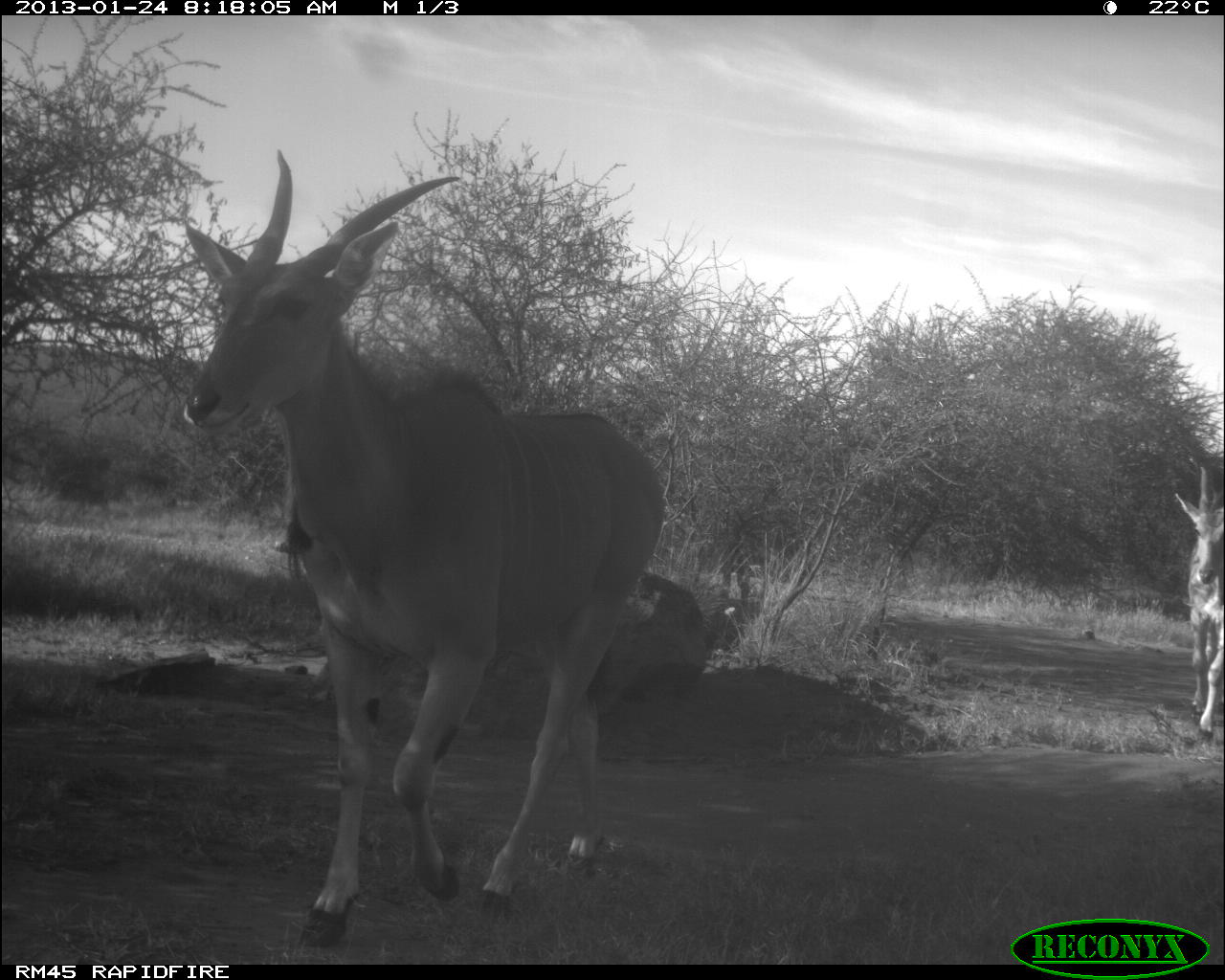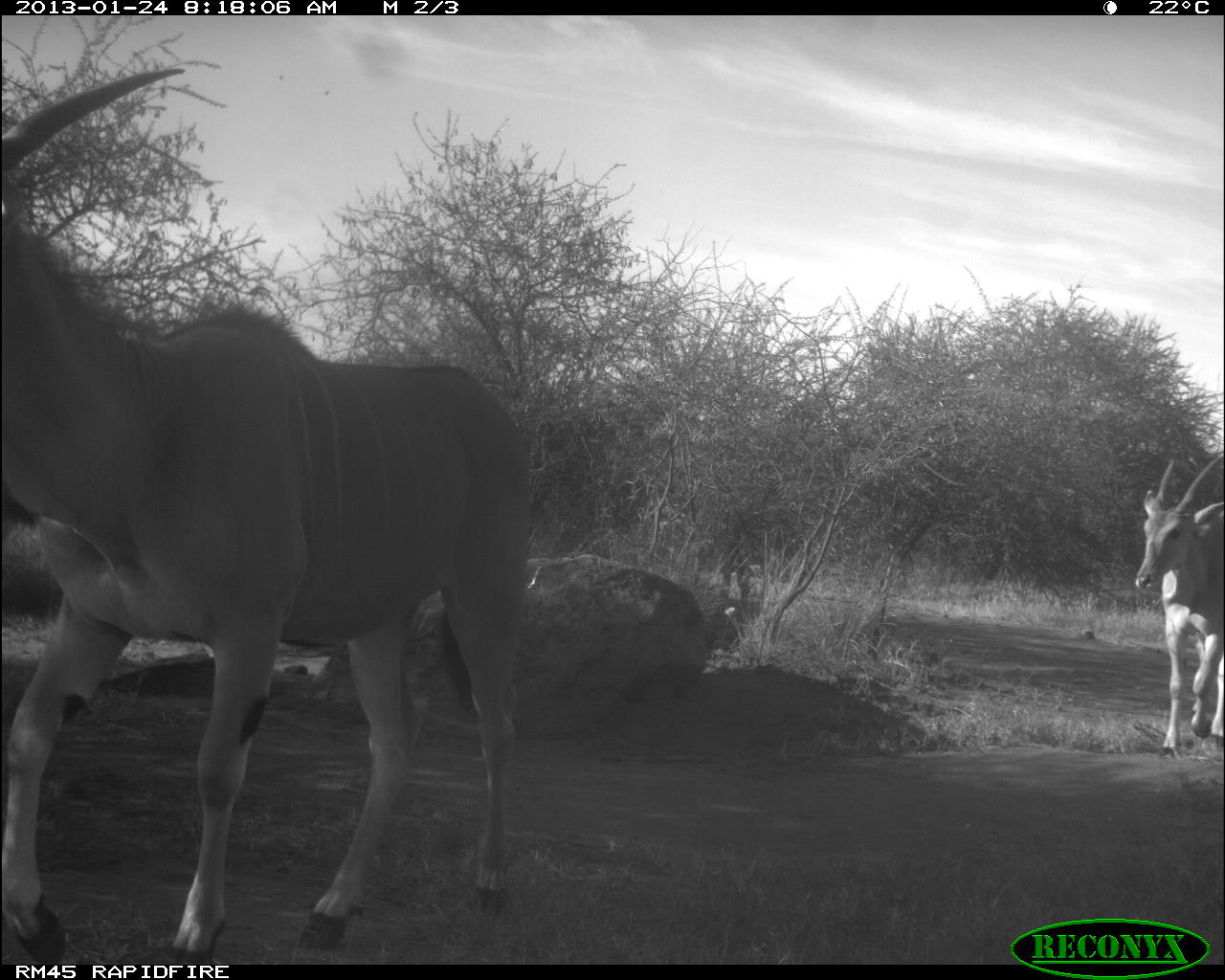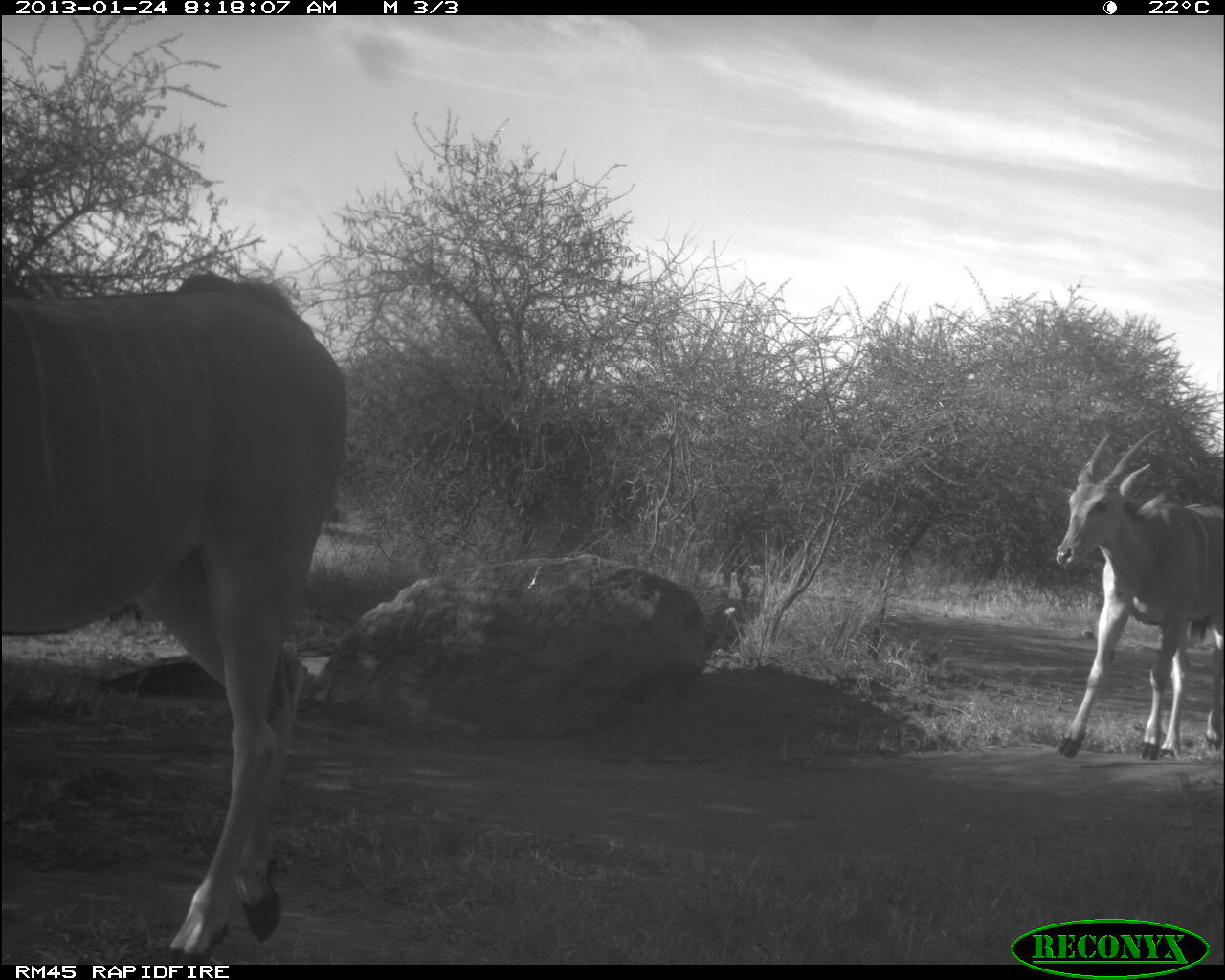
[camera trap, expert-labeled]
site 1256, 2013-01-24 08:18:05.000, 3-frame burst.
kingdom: Animalia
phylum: Chordata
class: Mammalia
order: Artiodactyla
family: Bovidae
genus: Tragelaphus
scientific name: Tragelaphus oryx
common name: eland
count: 2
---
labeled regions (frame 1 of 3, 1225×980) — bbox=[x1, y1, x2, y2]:
tragelaphus oryx: bbox=[179, 147, 662, 952]; bbox=[1166, 458, 1225, 733]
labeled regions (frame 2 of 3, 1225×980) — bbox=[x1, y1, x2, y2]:
tragelaphus oryx: bbox=[1, 64, 527, 963]; bbox=[1130, 441, 1225, 755]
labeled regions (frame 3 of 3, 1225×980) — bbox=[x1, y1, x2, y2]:
tragelaphus oryx: bbox=[1, 267, 343, 957]; bbox=[1048, 428, 1225, 764]